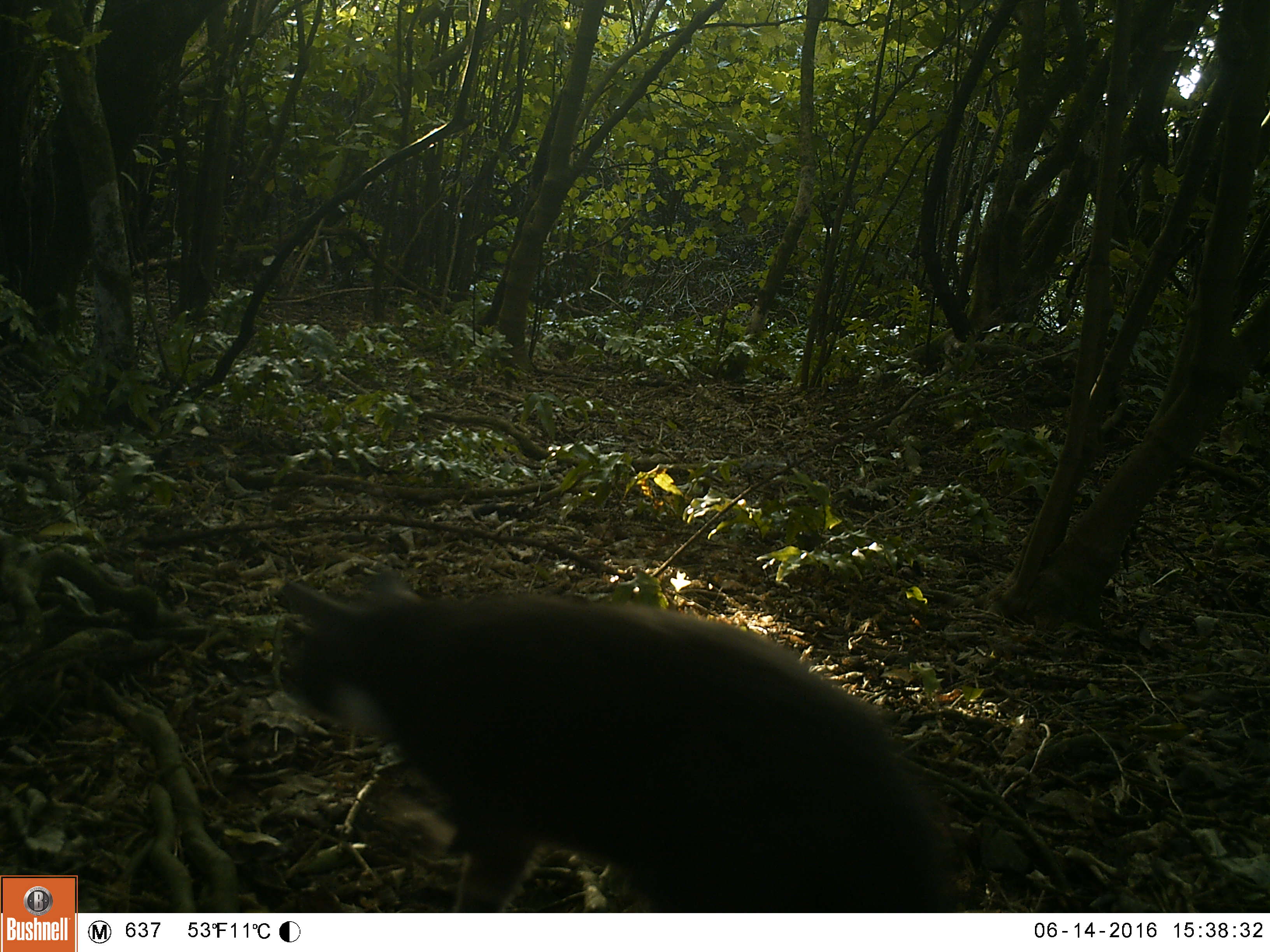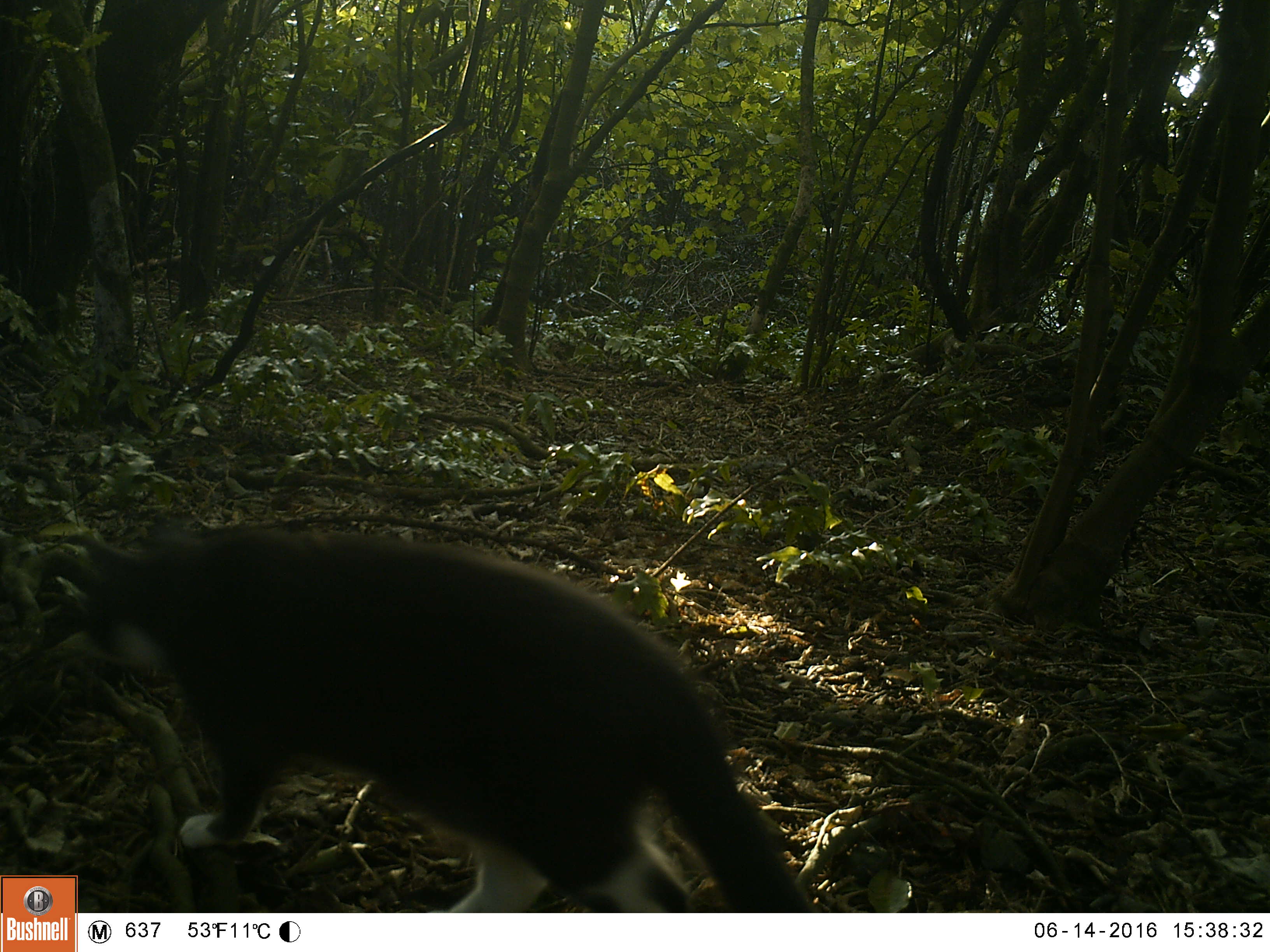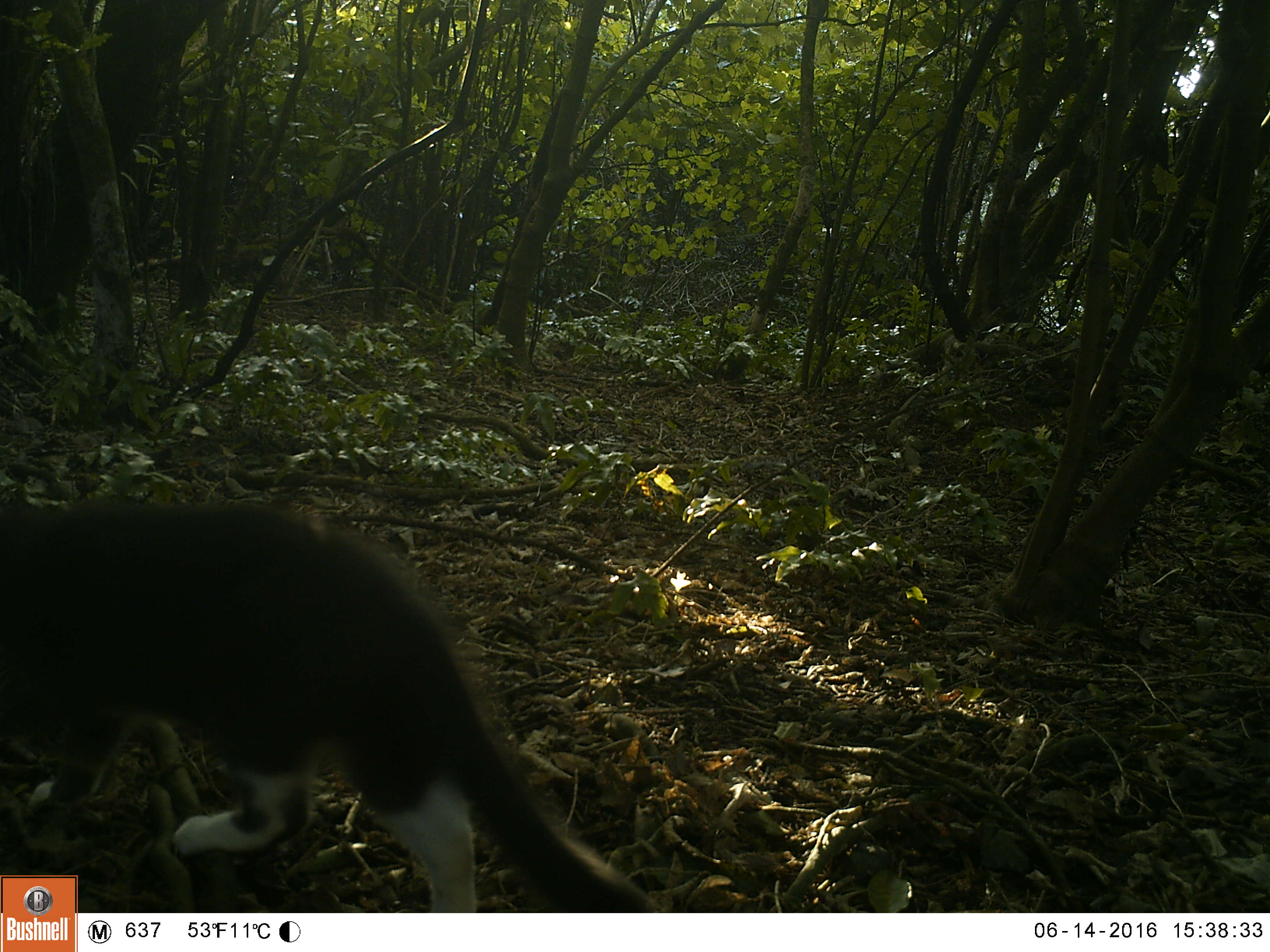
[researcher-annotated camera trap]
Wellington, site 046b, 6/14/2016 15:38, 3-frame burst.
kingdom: Animalia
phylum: Chordata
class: Mammalia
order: Carnivora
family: Felidae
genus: Felis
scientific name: Felis catus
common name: cat